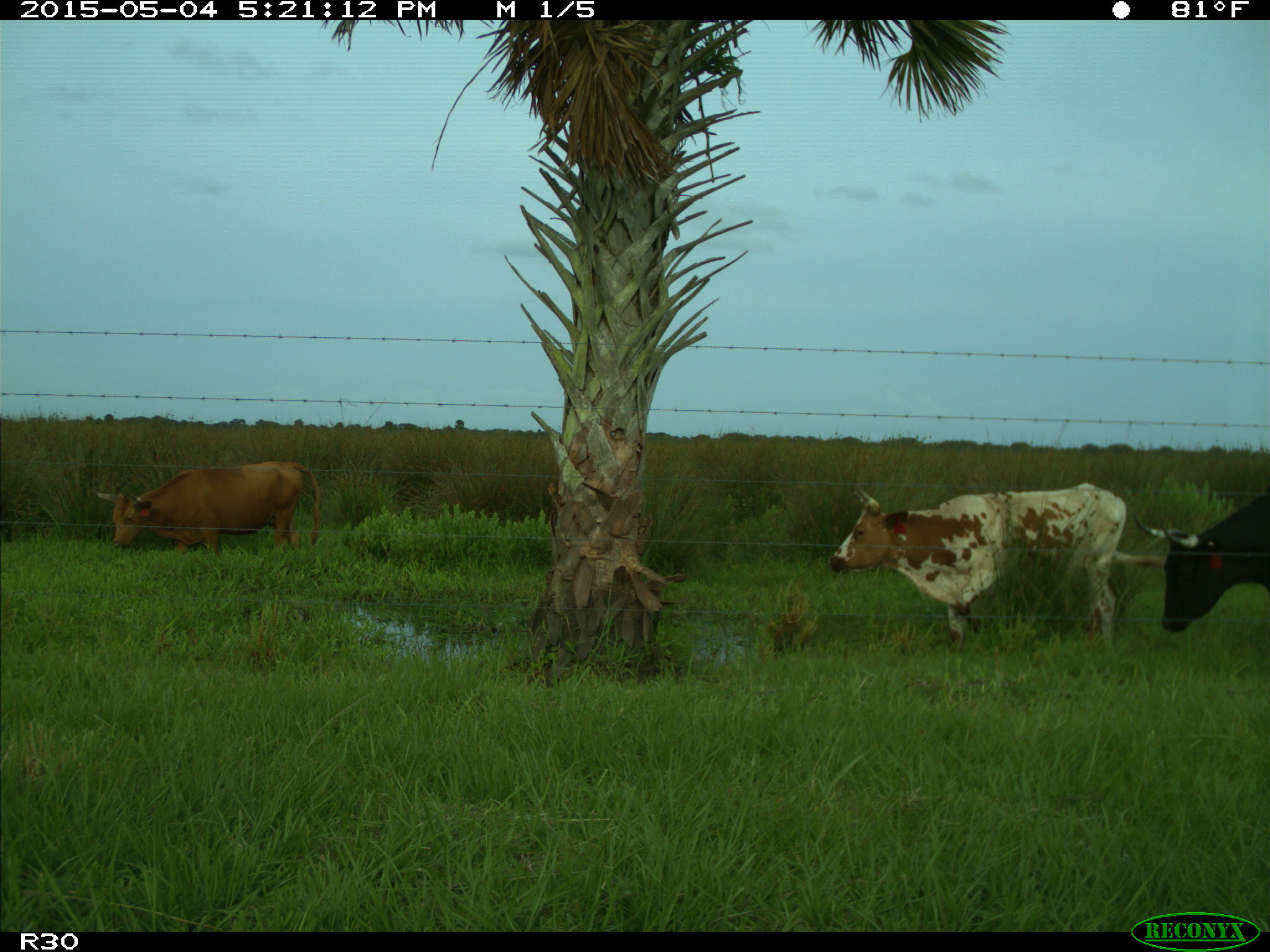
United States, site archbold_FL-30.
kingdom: Animalia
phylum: Chordata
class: Mammalia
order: Artiodactyla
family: Bovidae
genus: Bos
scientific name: Bos taurus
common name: domestic cow